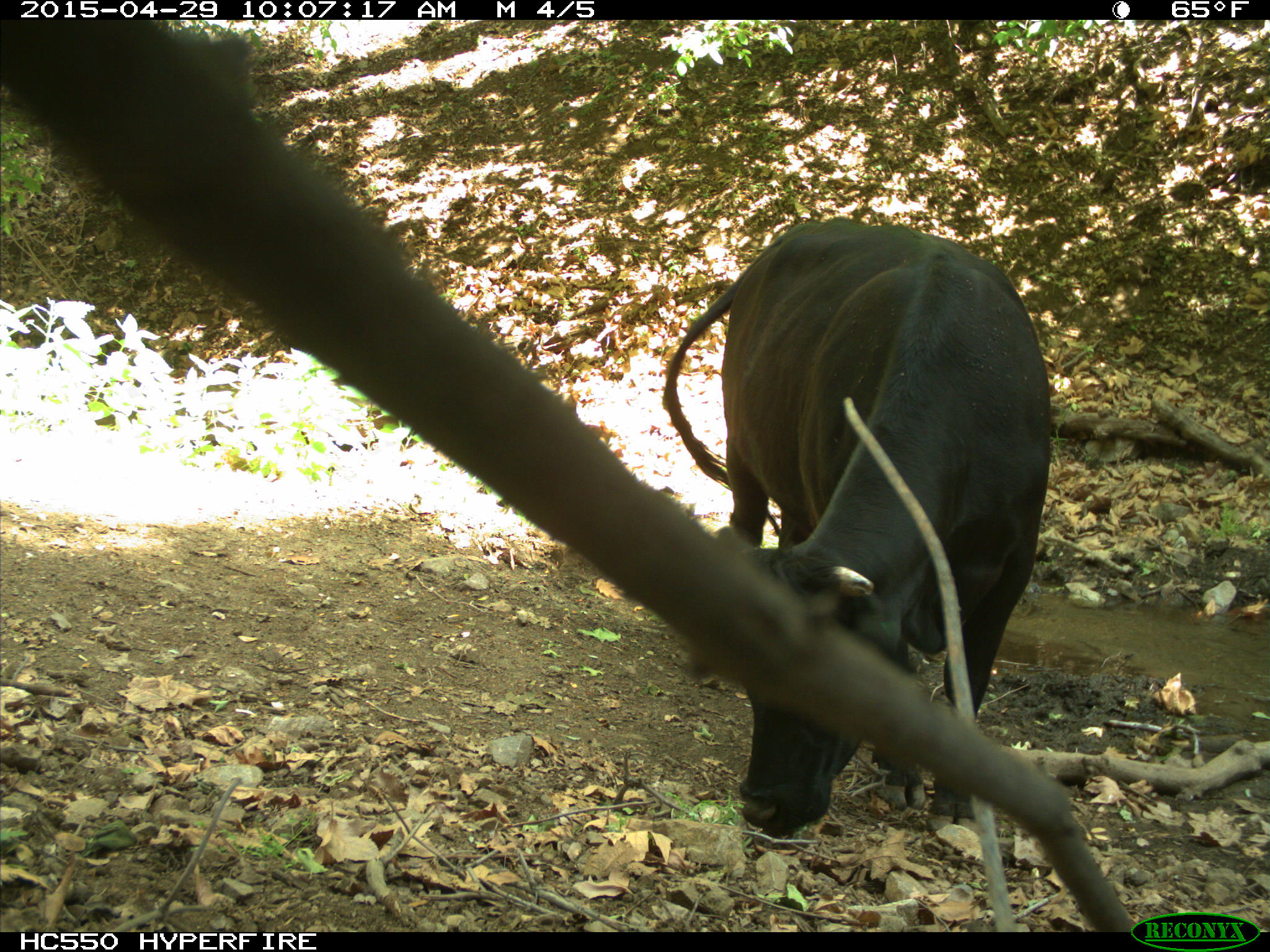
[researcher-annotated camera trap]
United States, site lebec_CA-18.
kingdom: Animalia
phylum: Chordata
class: Mammalia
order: Artiodactyla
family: Bovidae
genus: Bos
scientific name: Bos taurus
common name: domestic cow